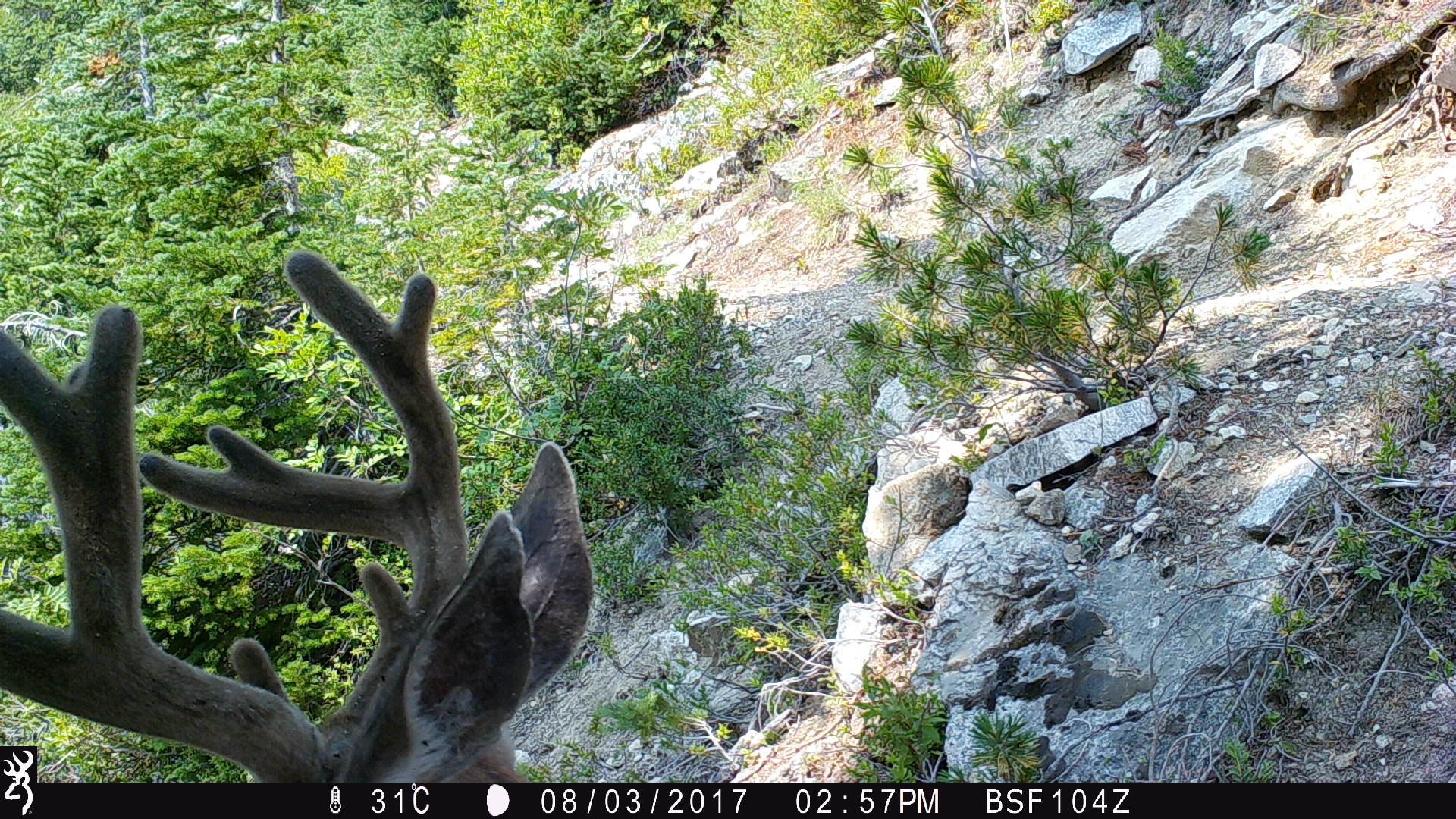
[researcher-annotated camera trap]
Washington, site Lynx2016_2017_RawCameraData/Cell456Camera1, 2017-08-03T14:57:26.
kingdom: Animalia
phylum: Chordata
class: Mammalia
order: Artiodactyla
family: Cervidae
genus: Odocoileus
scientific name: Odocoileus hemionus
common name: mule deer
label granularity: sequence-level